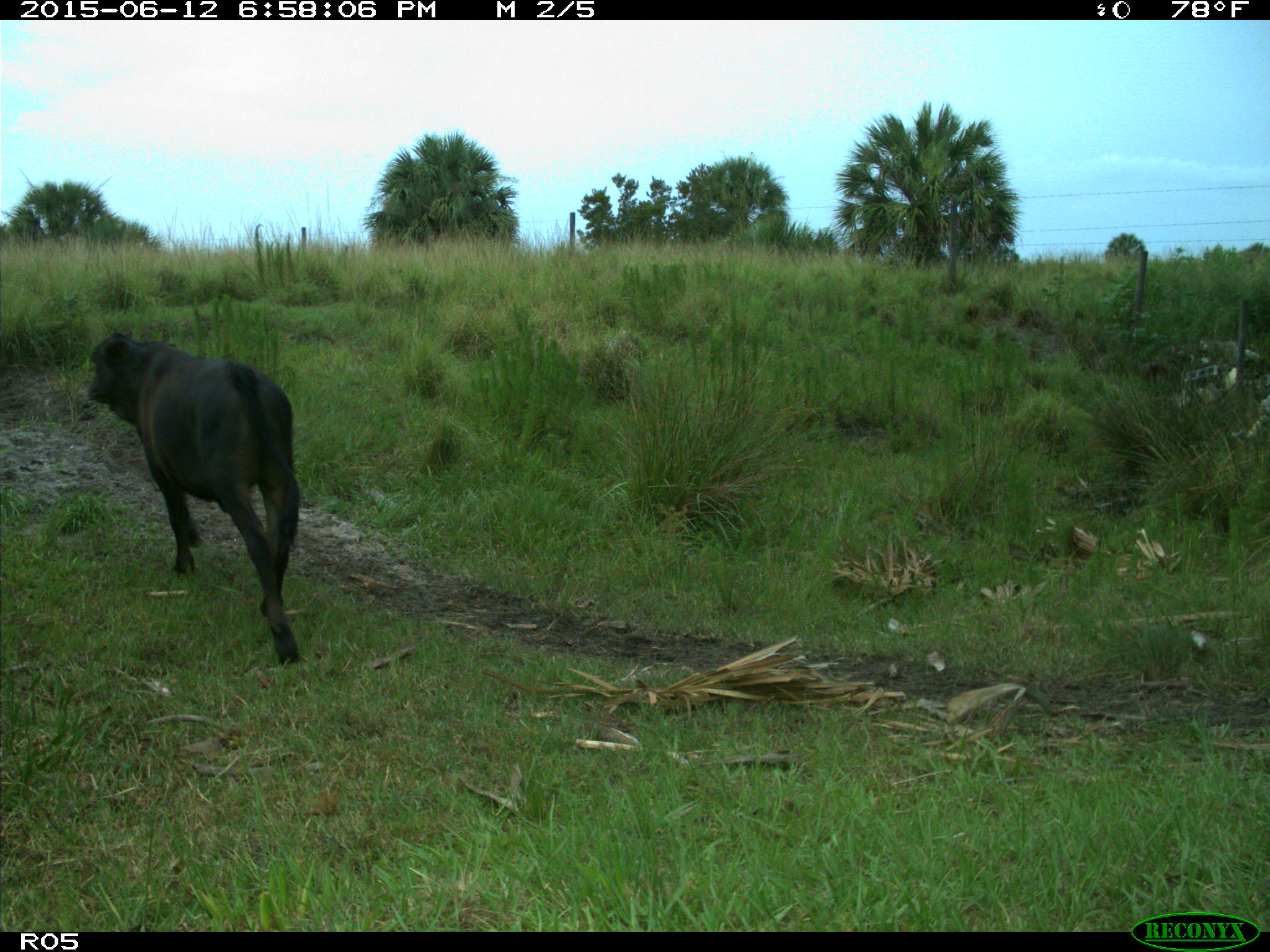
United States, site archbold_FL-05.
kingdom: Animalia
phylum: Chordata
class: Mammalia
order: Artiodactyla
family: Bovidae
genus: Bos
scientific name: Bos taurus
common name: domestic cow